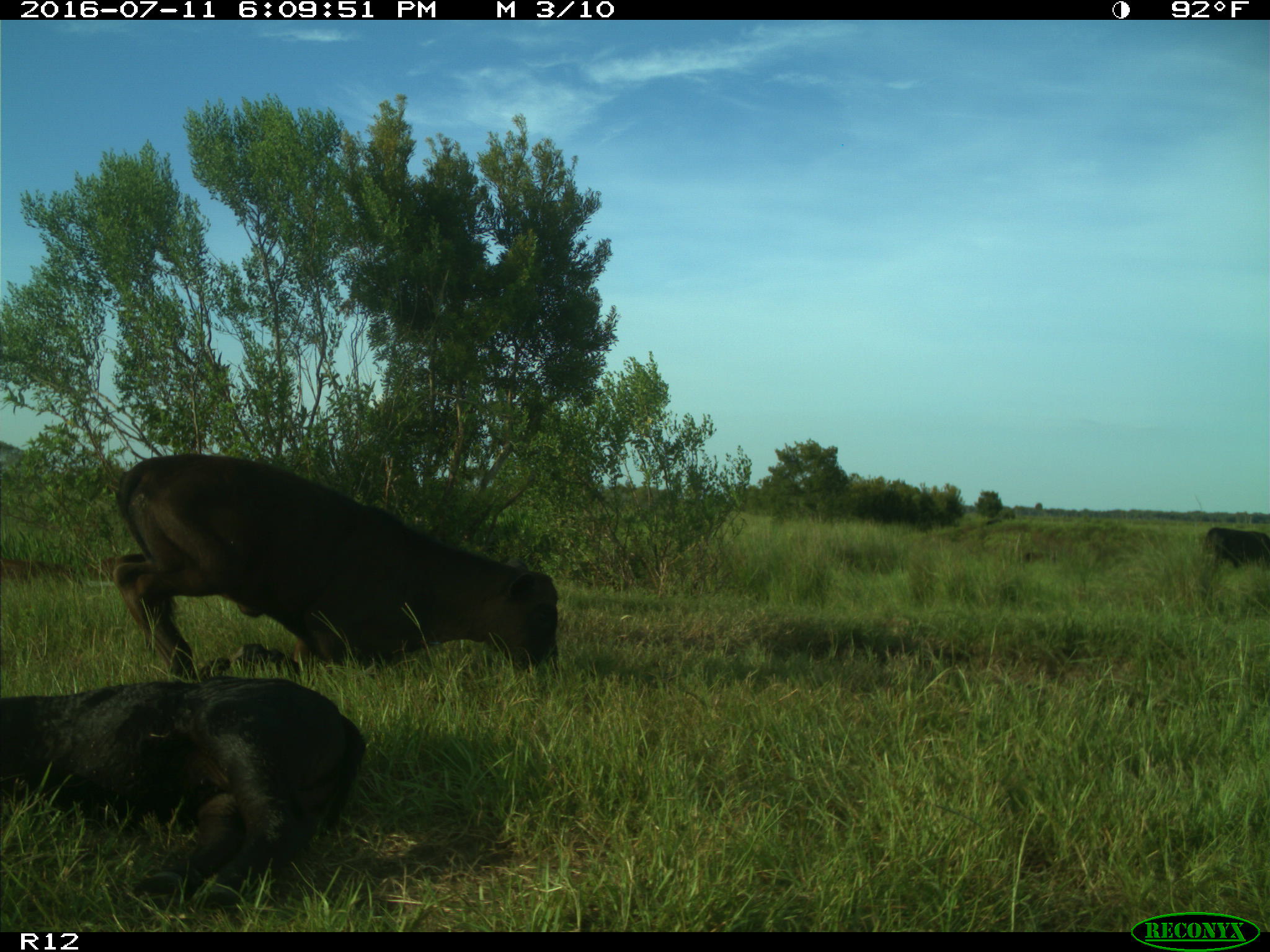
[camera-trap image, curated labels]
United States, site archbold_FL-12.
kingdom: Animalia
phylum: Chordata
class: Mammalia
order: Artiodactyla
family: Bovidae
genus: Bos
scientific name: Bos taurus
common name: domestic cow